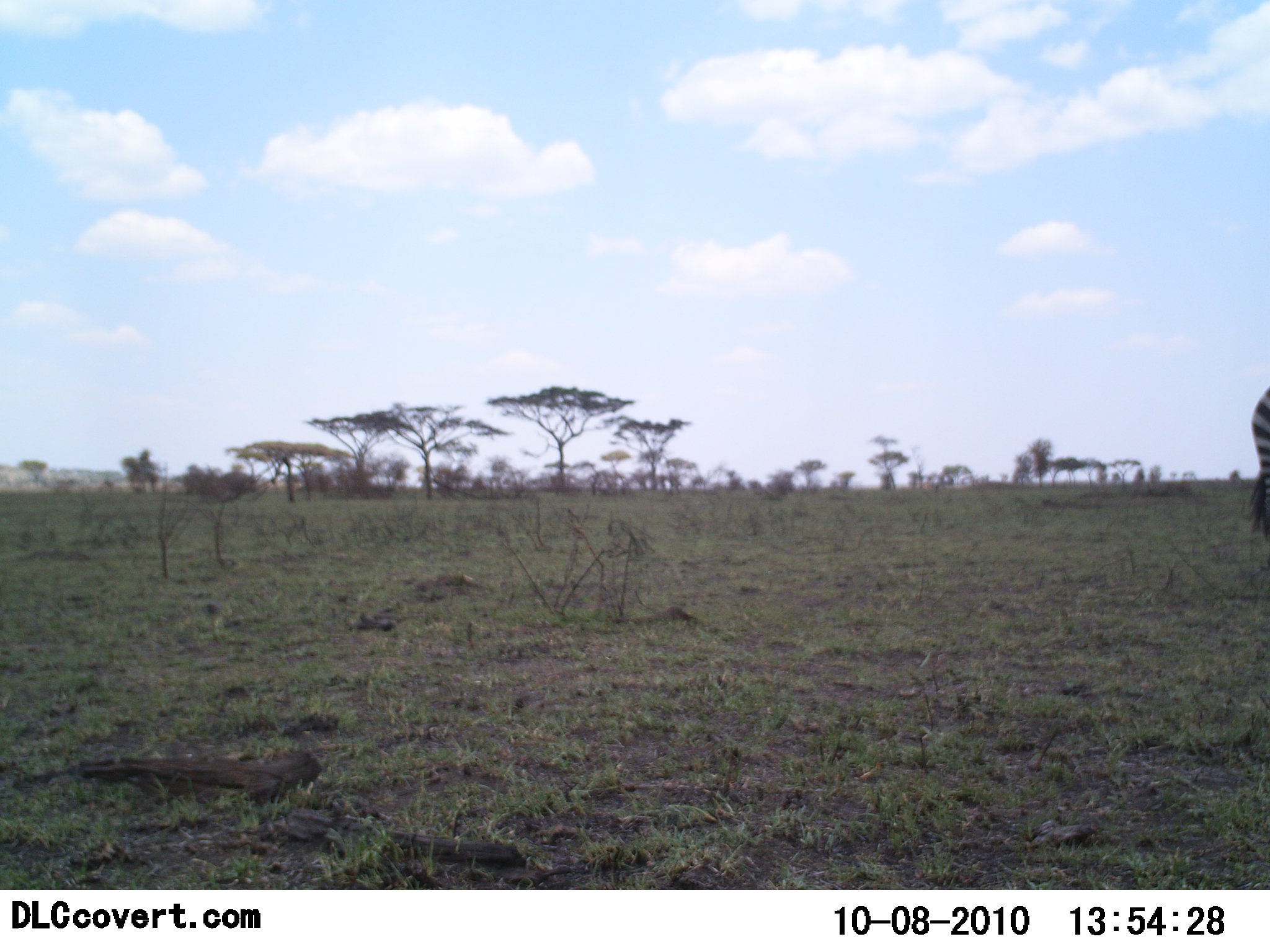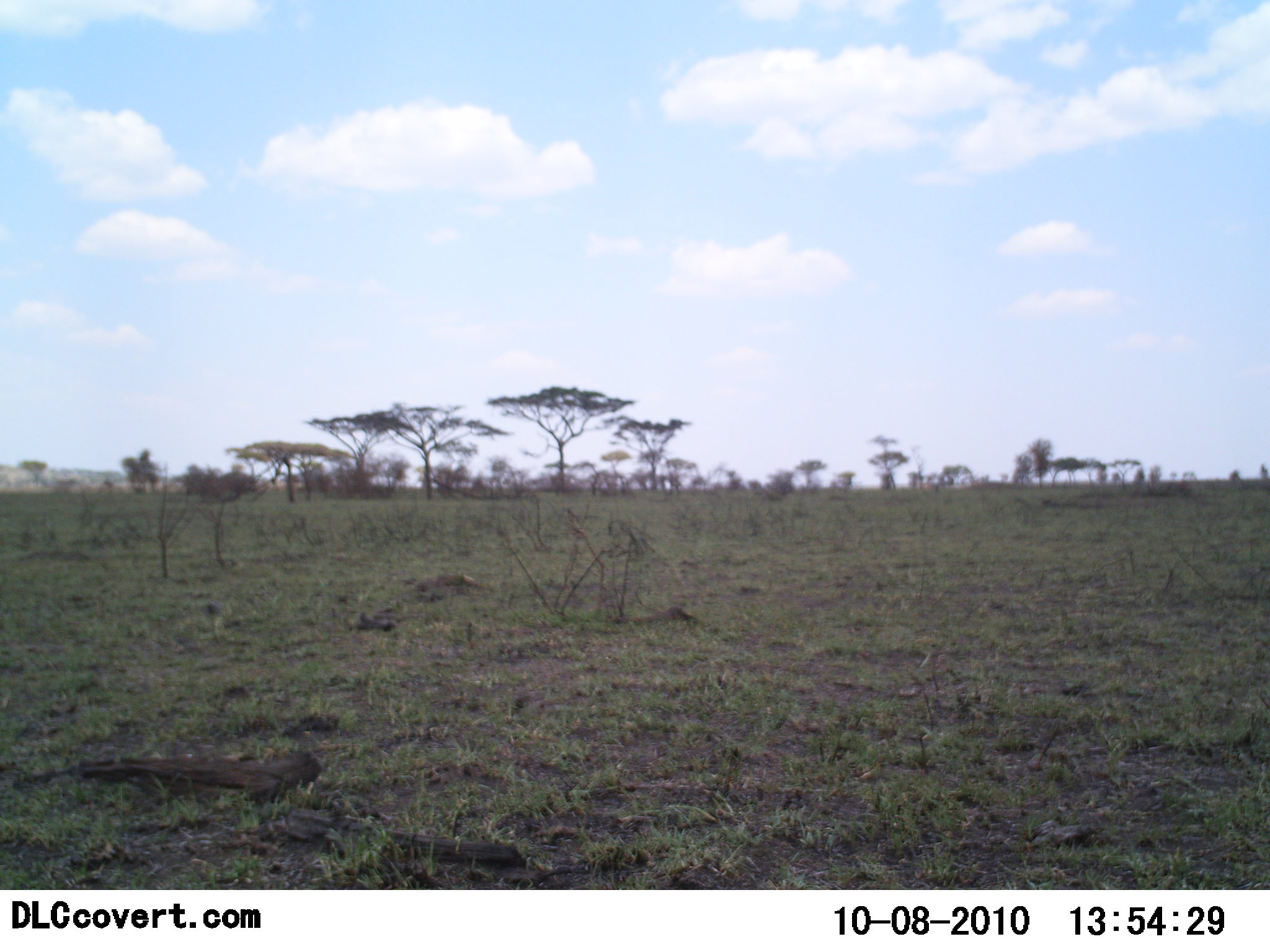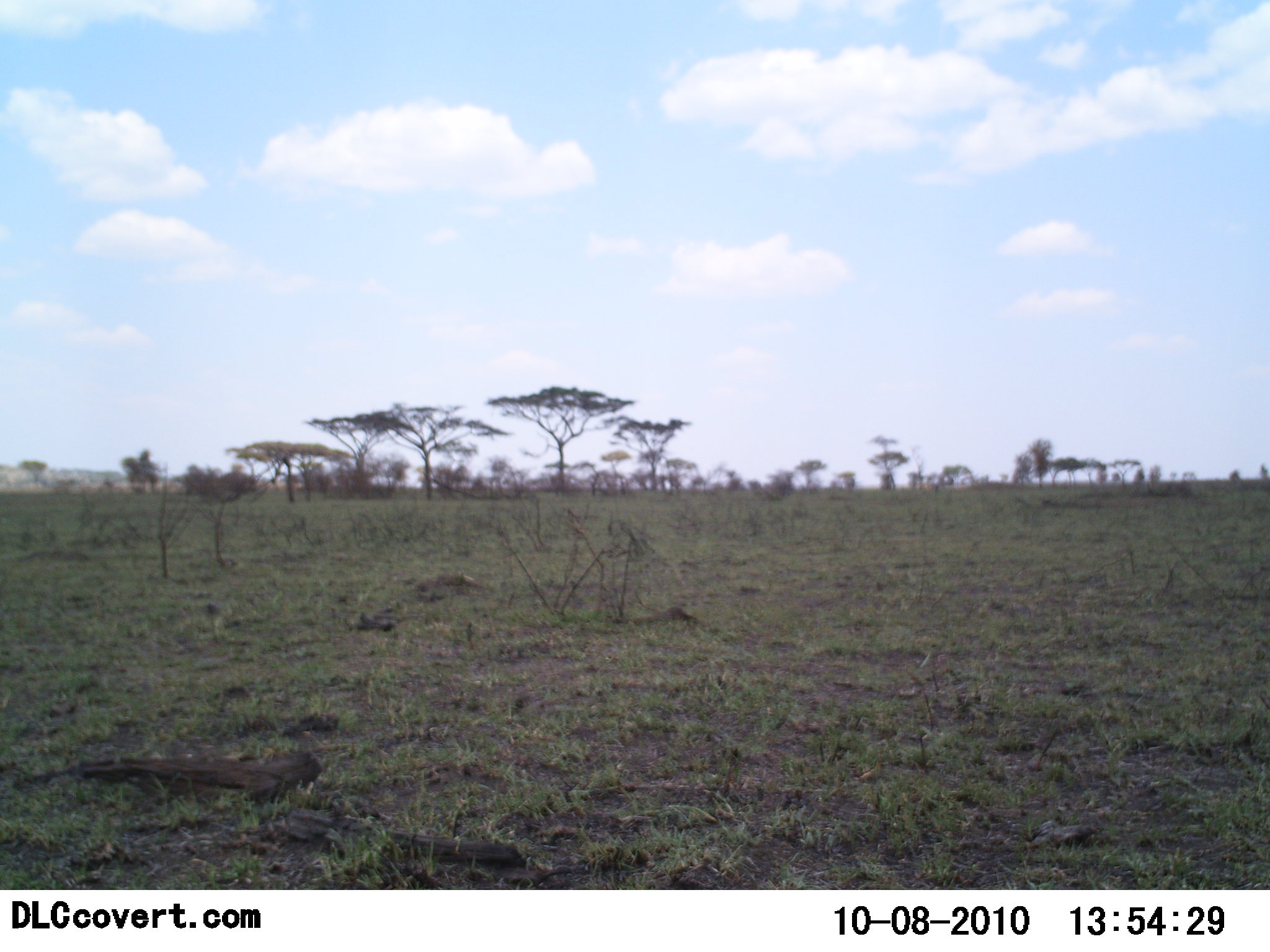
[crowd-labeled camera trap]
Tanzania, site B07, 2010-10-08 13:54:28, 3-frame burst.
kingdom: Animalia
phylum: Chordata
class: Mammalia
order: Perissodactyla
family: Equidae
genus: Equus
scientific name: Equus quagga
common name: plains zebra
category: zebra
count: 1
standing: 7%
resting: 0%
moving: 100%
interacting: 0%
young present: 0%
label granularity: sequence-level